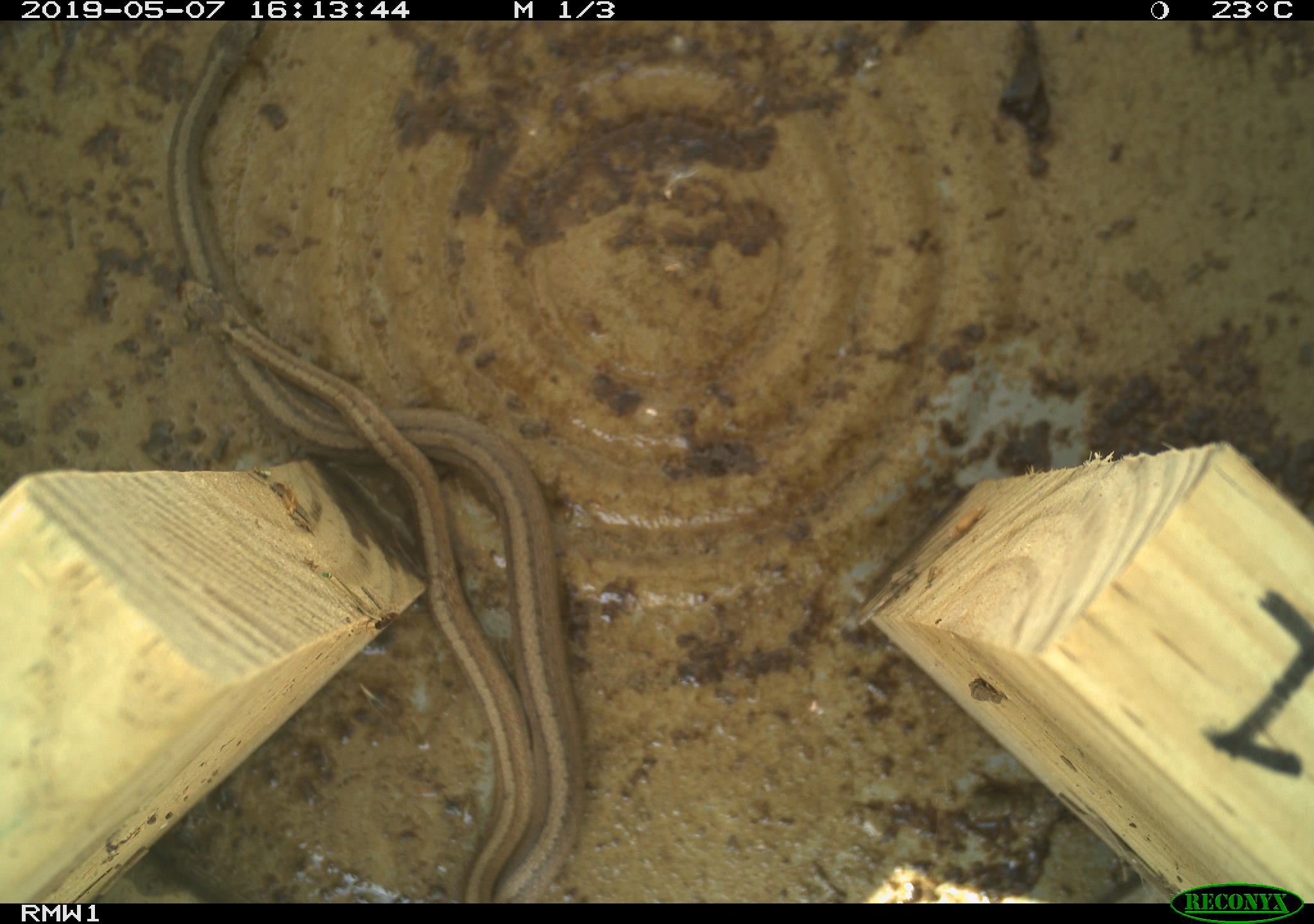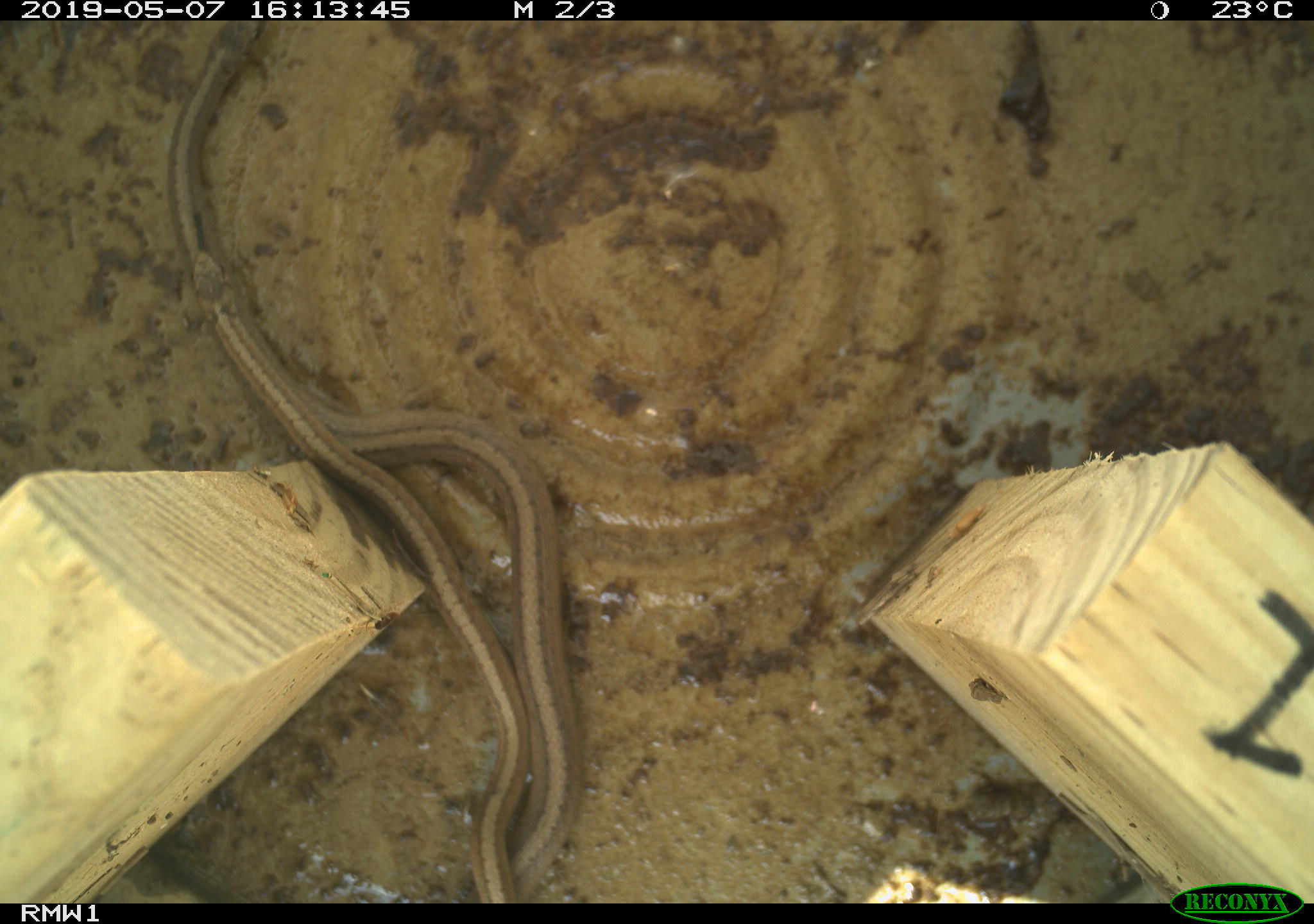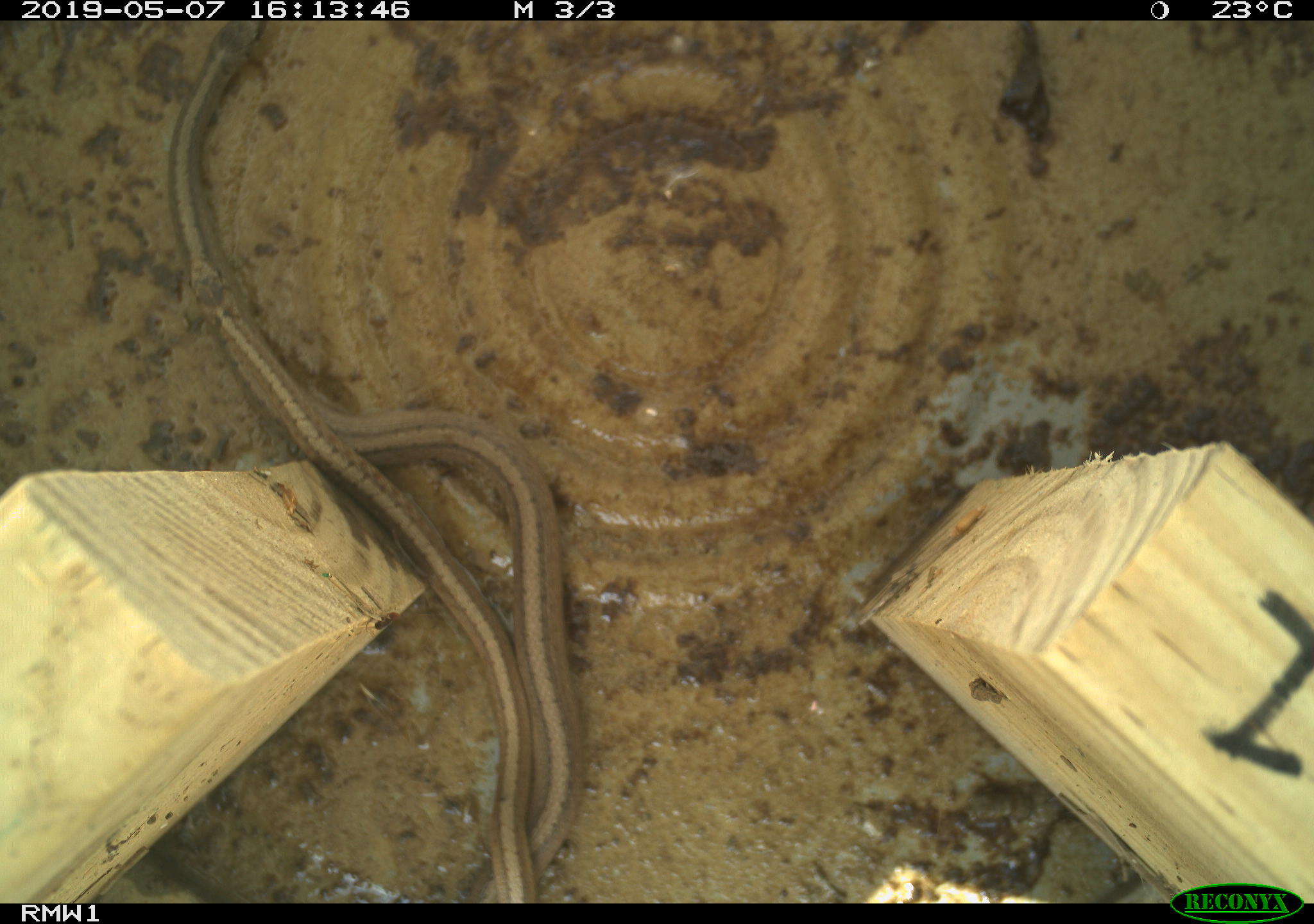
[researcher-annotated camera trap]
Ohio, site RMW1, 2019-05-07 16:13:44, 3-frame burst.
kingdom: Animalia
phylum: Chordata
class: Reptilia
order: Squamata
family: Colubridae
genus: Storeria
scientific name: Storeria dekayi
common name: dekay's brownsnake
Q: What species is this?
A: Dekay's brownsnake (Storeria dekayi).